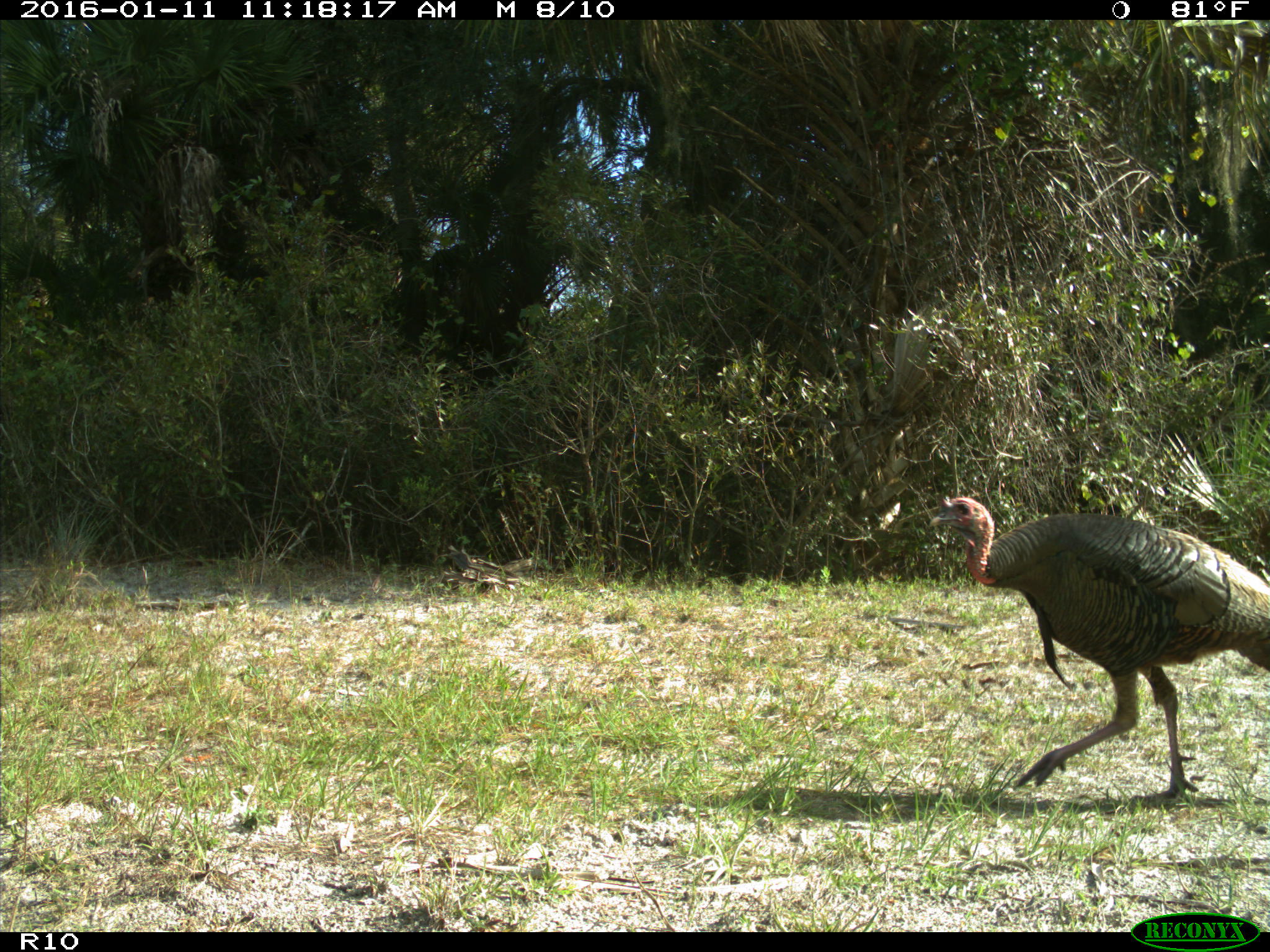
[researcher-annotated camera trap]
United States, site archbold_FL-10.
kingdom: Animalia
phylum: Chordata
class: Aves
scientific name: Aves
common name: birds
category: unidentified bird